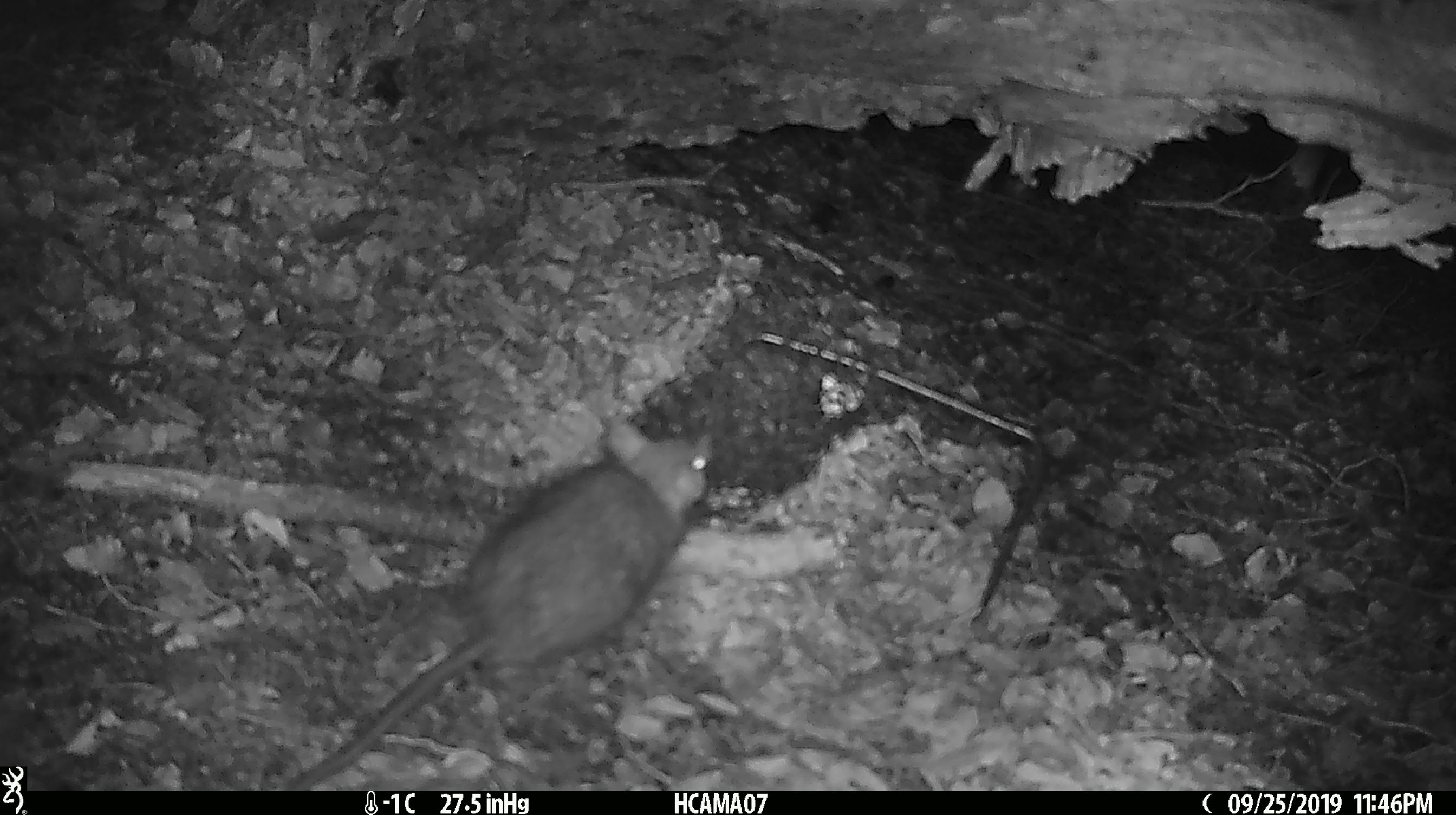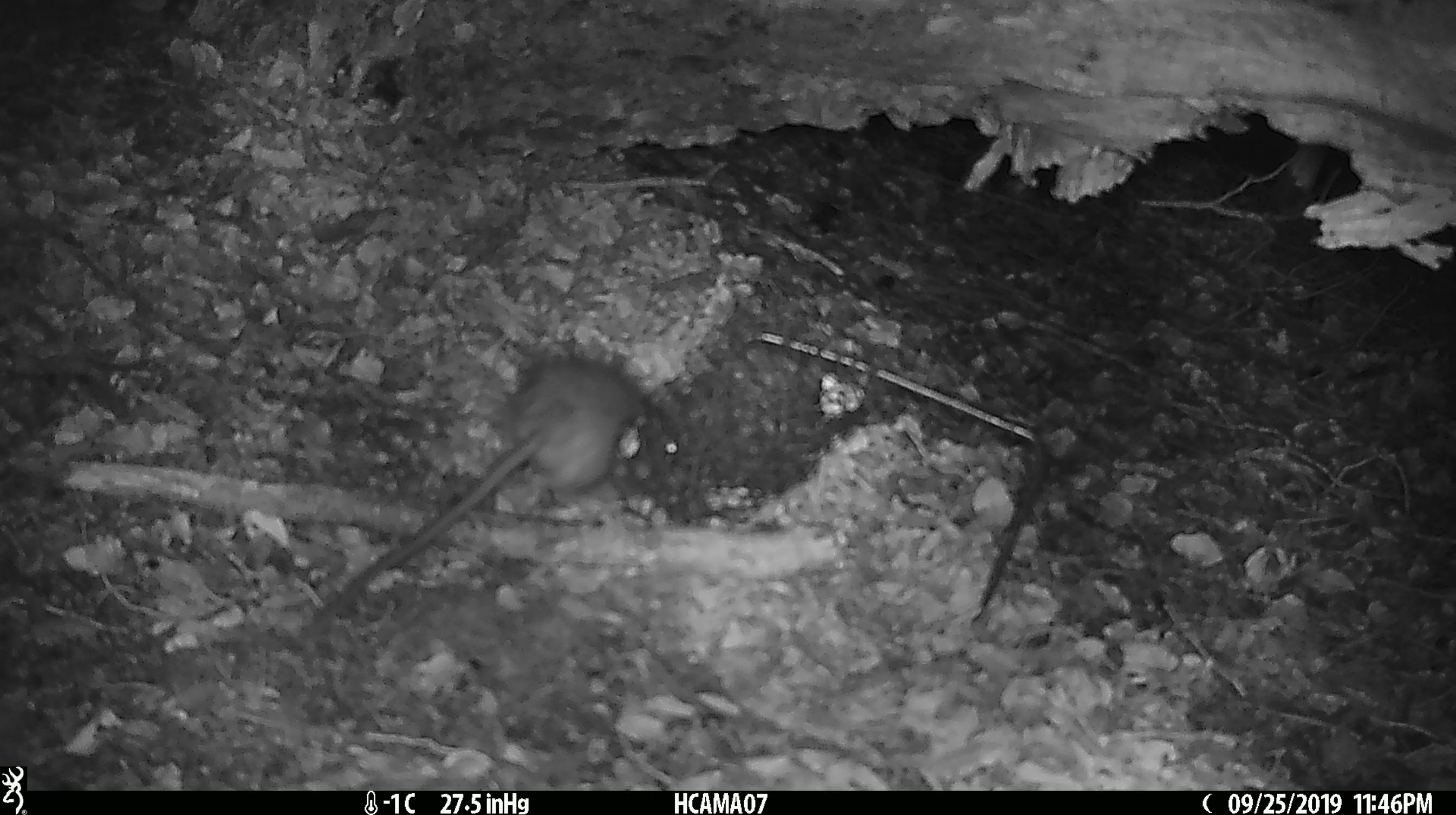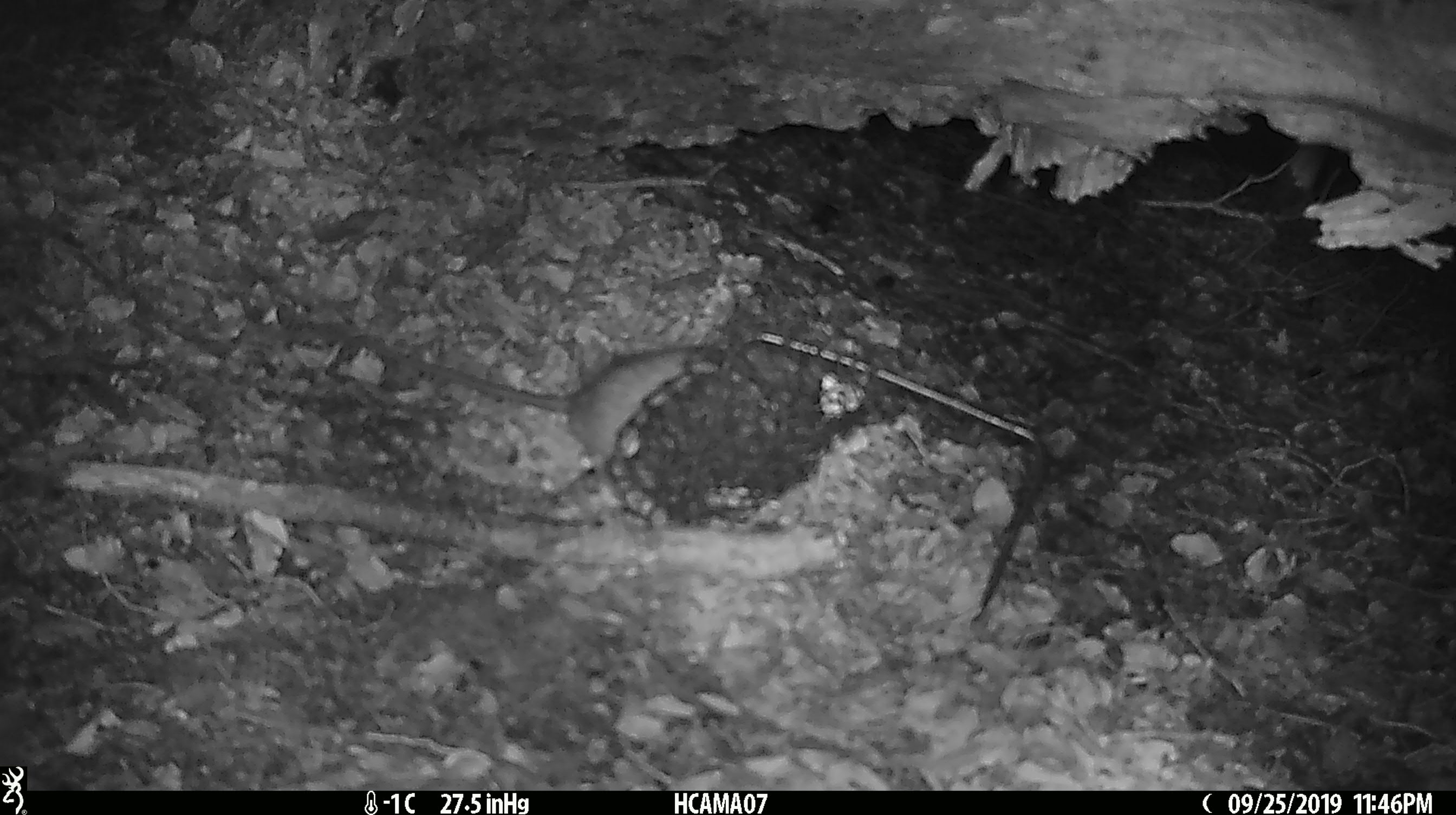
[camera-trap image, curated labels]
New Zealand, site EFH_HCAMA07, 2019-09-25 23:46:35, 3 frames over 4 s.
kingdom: Animalia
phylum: Chordata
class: Mammalia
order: Rodentia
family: Muridae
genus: Rattus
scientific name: Rattus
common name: rat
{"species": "rat (Rattus)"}